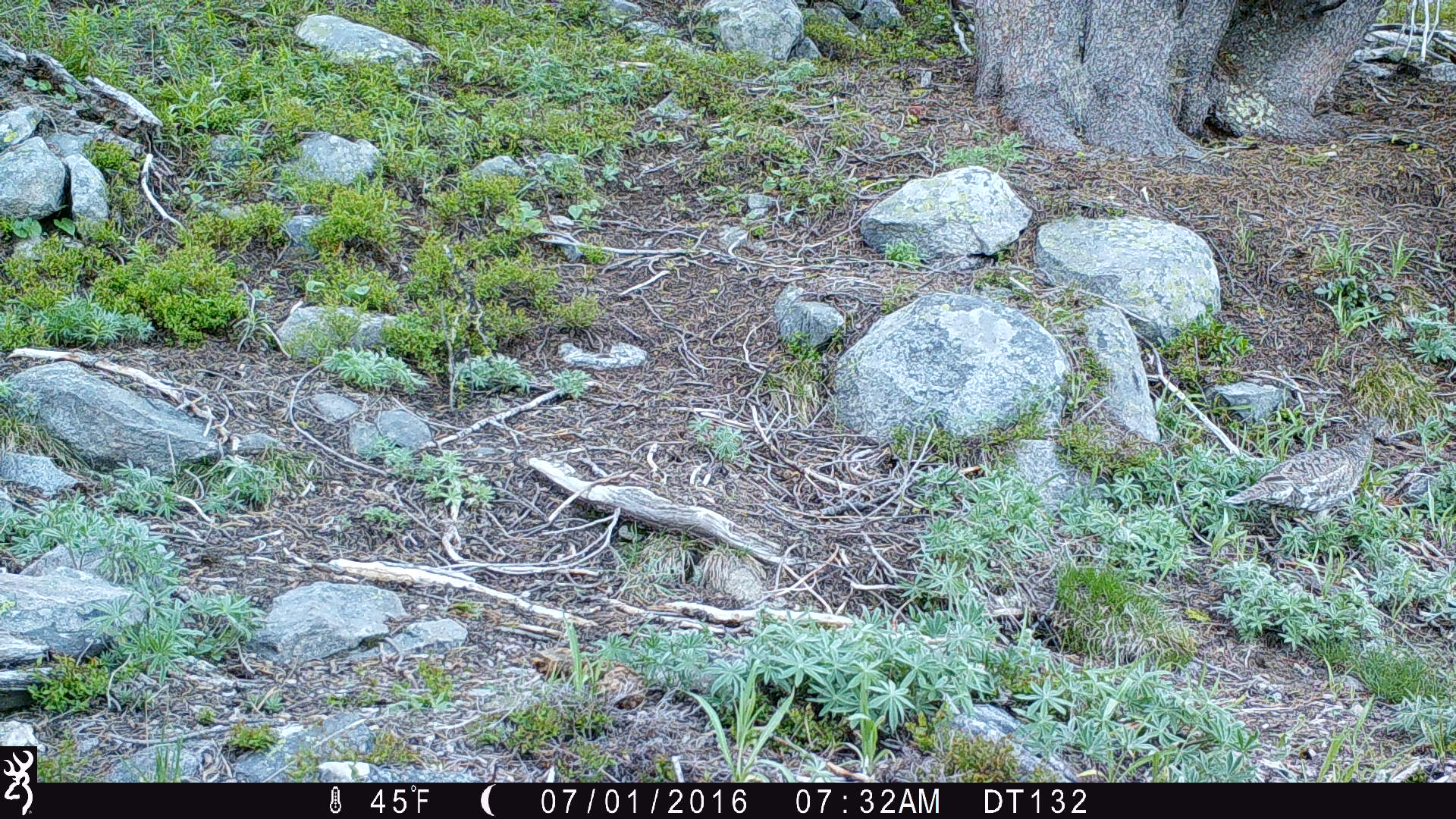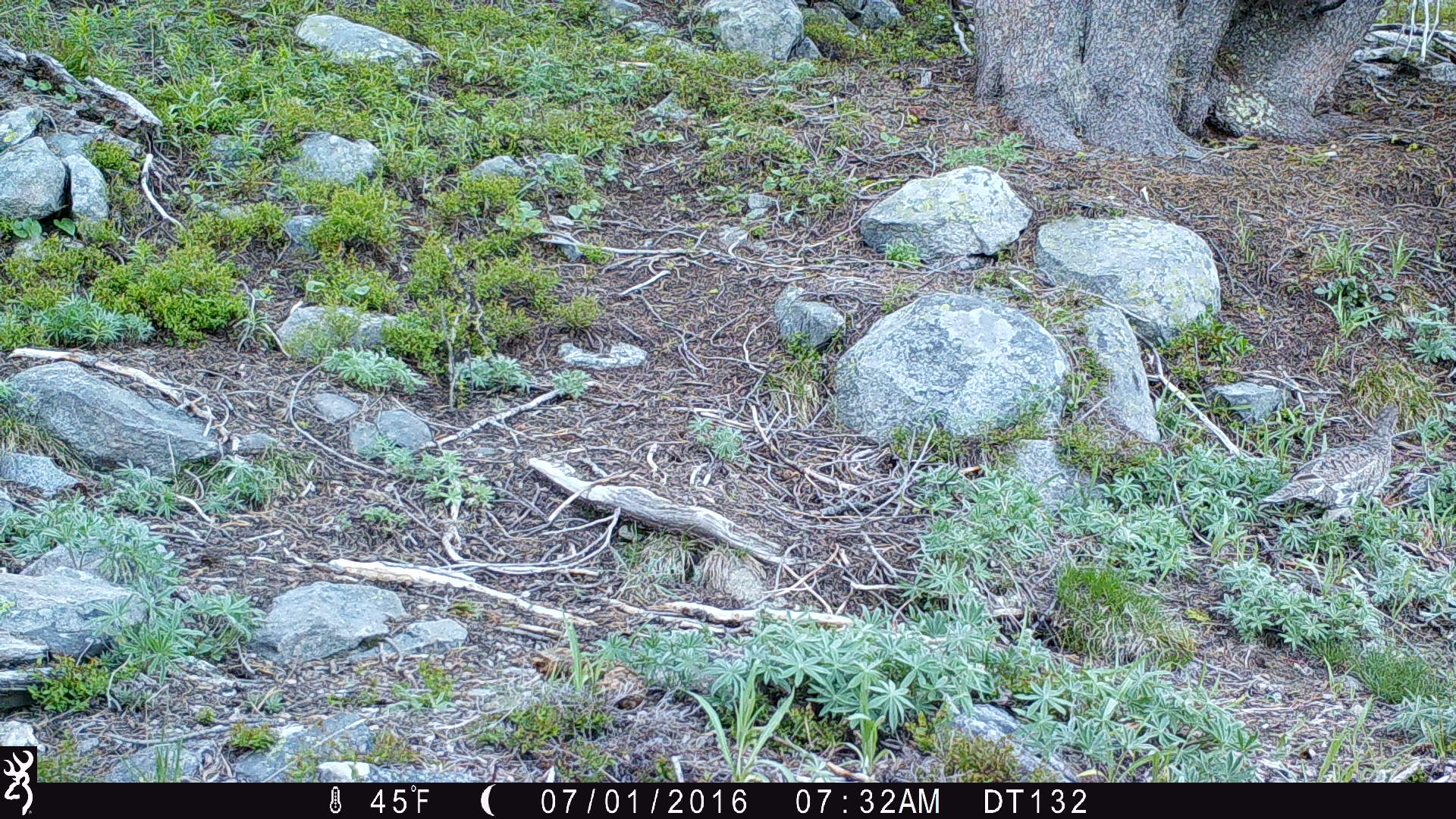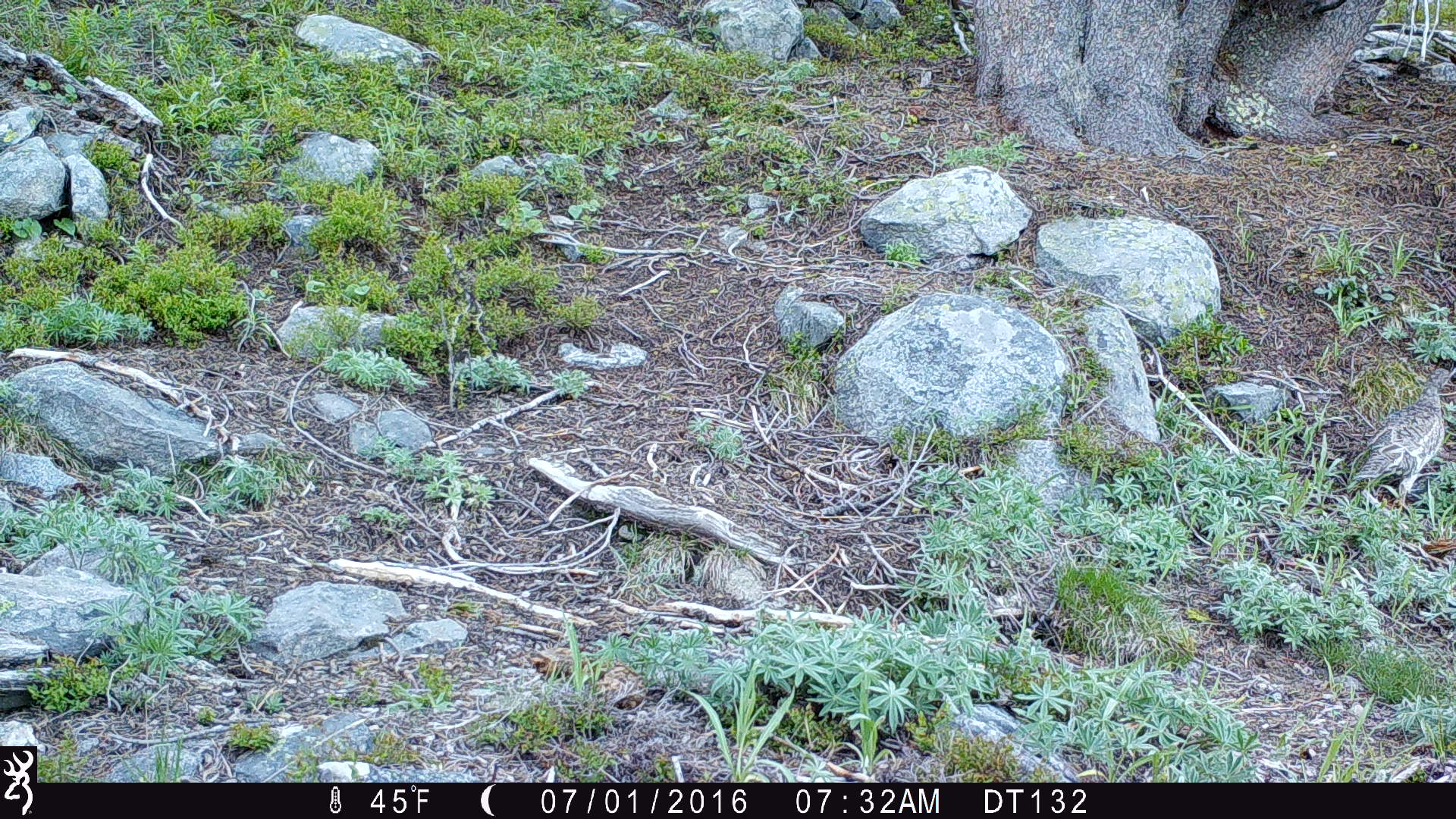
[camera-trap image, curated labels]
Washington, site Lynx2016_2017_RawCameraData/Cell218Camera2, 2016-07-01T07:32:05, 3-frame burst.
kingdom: Animalia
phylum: Chordata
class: Aves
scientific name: Aves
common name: birds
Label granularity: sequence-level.